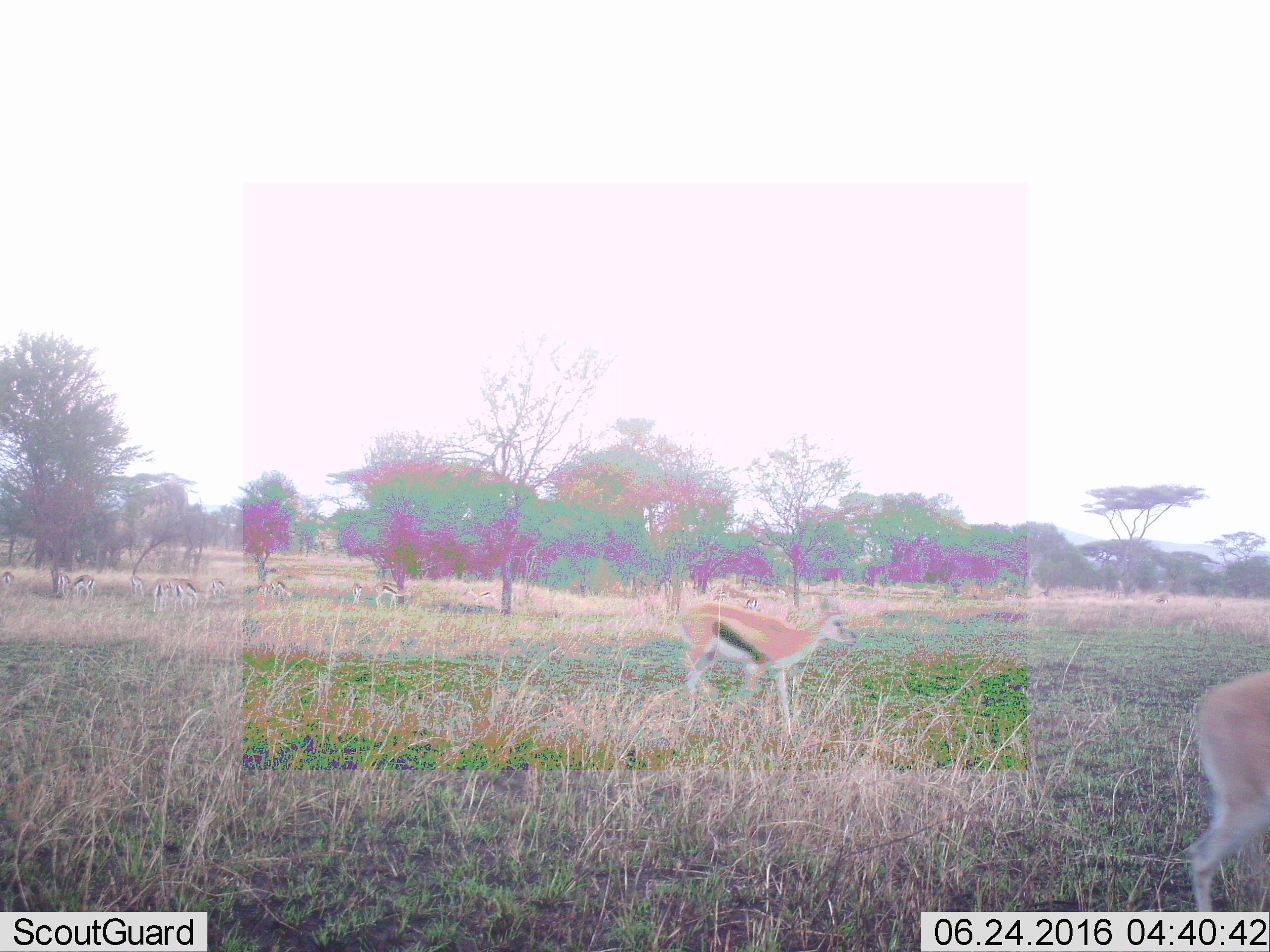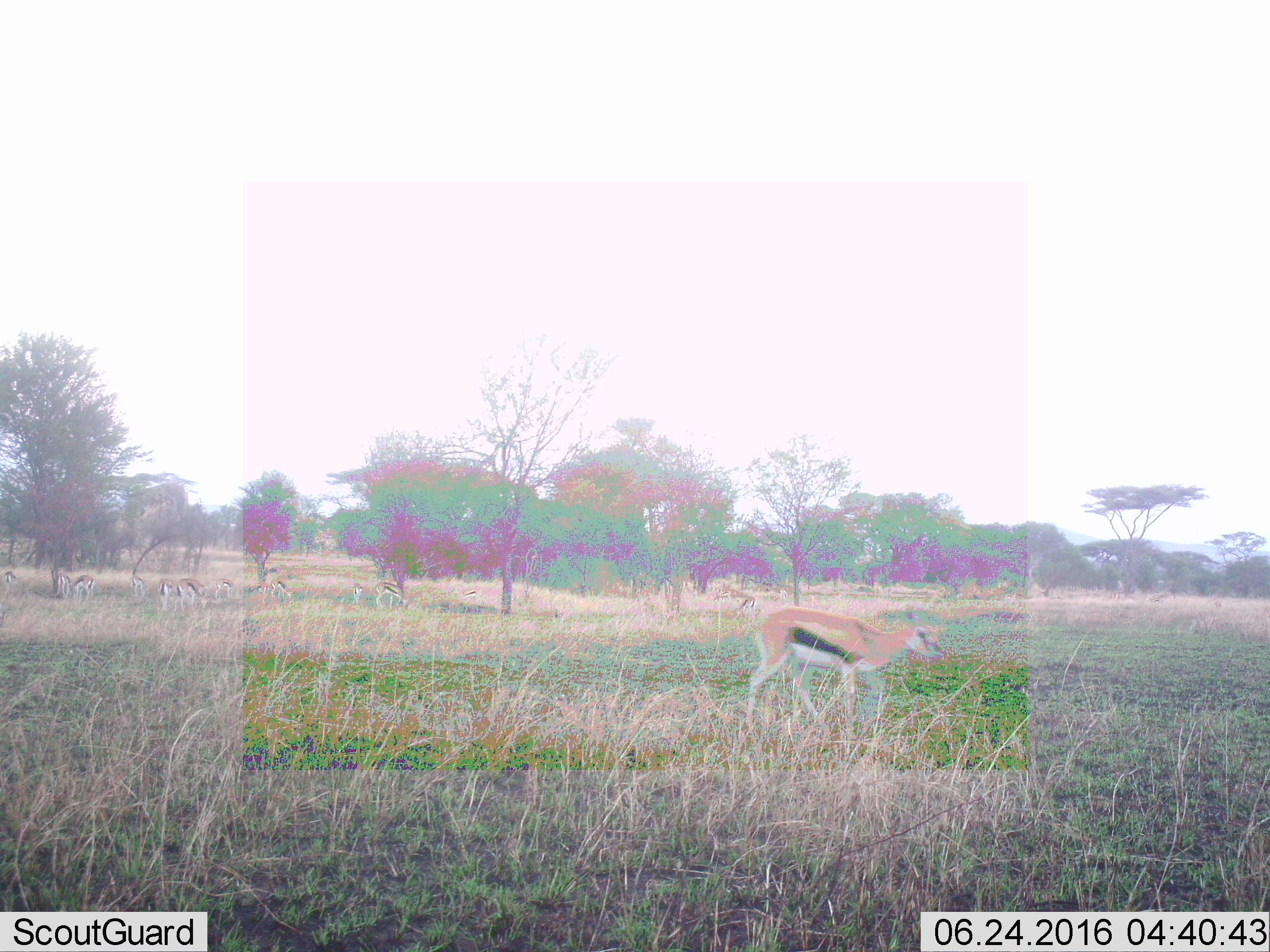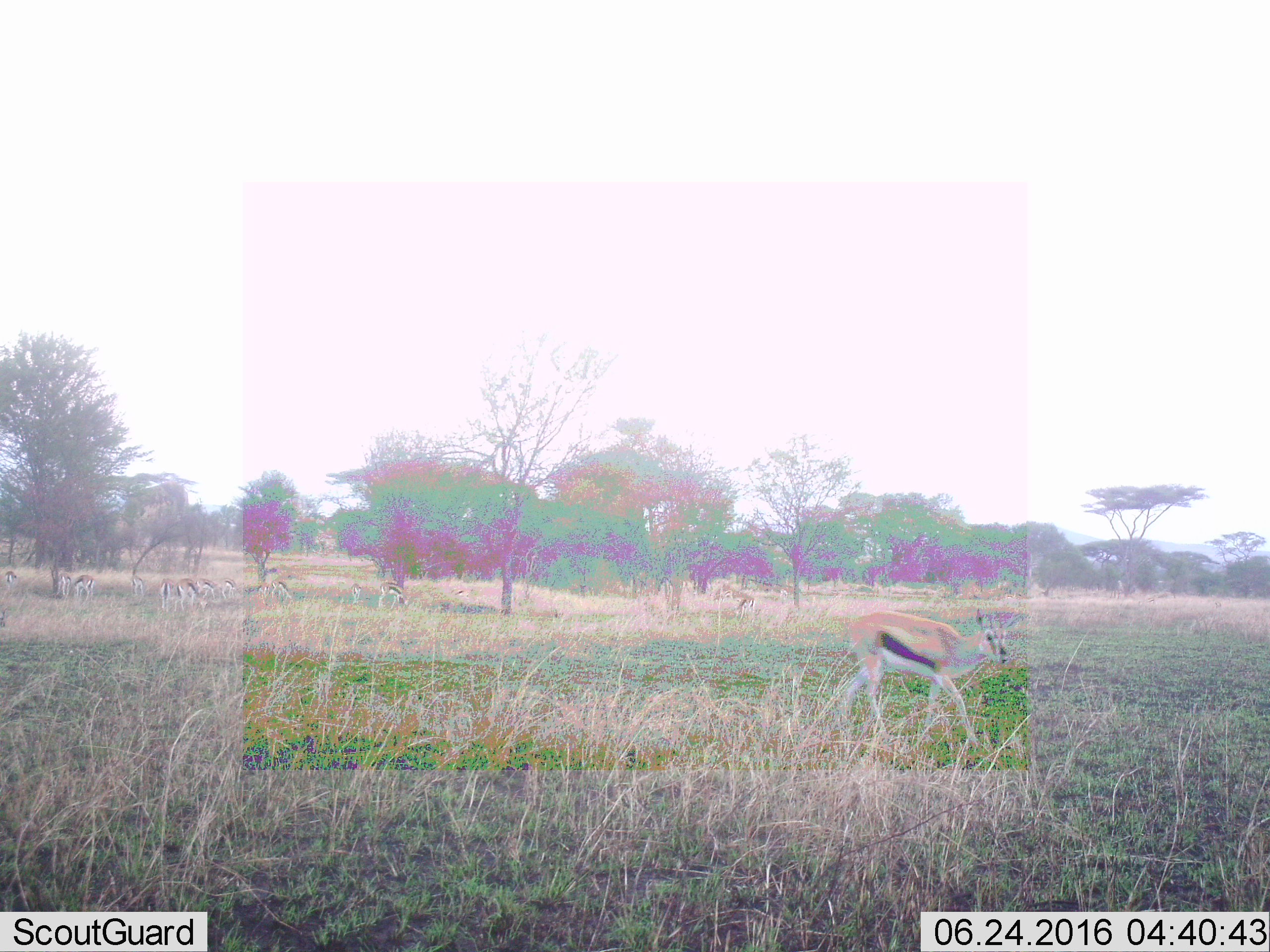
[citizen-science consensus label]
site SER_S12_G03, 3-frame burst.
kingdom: Animalia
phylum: Chordata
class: Mammalia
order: Artiodactyla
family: Bovidae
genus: Eudorcas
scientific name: Eudorcas thomsonii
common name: thomson's gazelle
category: gazellethomsons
Gazellethomsons (thomson's gazelle) (Eudorcas thomsonii), count 11-50. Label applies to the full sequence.